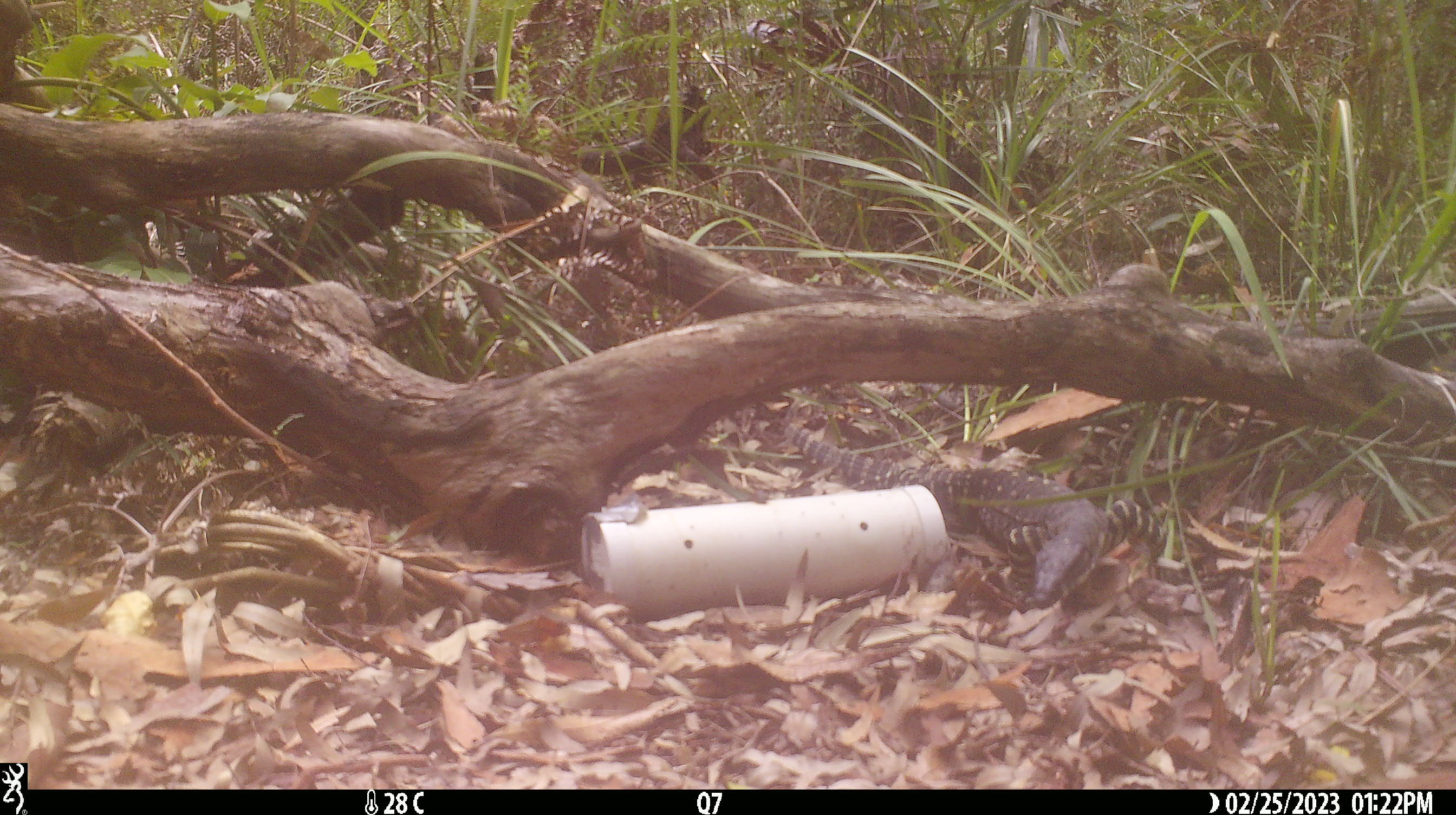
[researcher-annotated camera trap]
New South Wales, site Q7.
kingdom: Animalia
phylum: Chordata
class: Reptilia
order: Squamata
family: Varanidae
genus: Varanus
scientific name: Varanus varius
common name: lace monitor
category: goanna